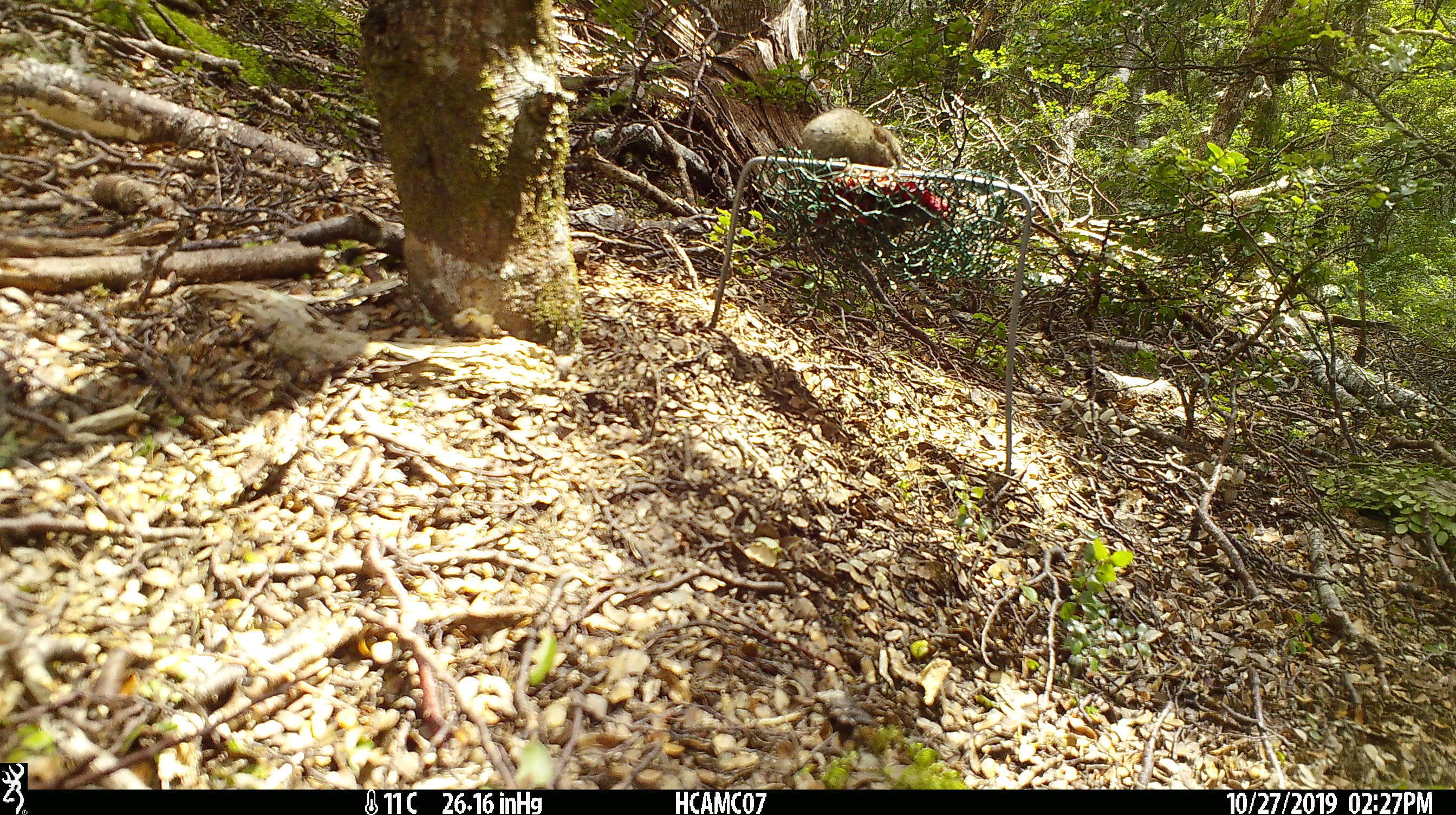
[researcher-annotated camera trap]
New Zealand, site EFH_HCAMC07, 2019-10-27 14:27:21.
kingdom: Animalia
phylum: Chordata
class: Mammalia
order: Rodentia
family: Muridae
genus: Mus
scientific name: Mus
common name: mouse